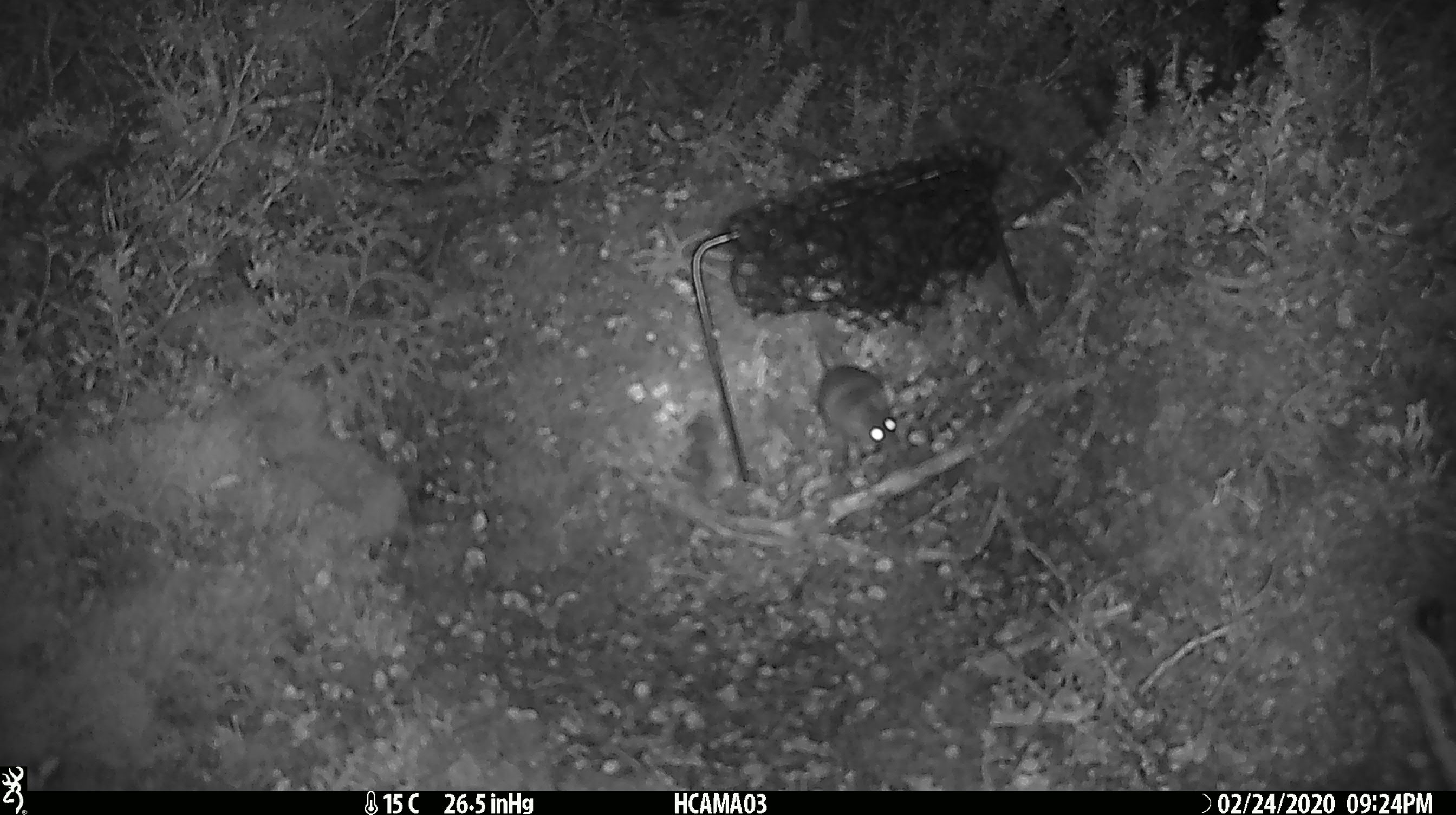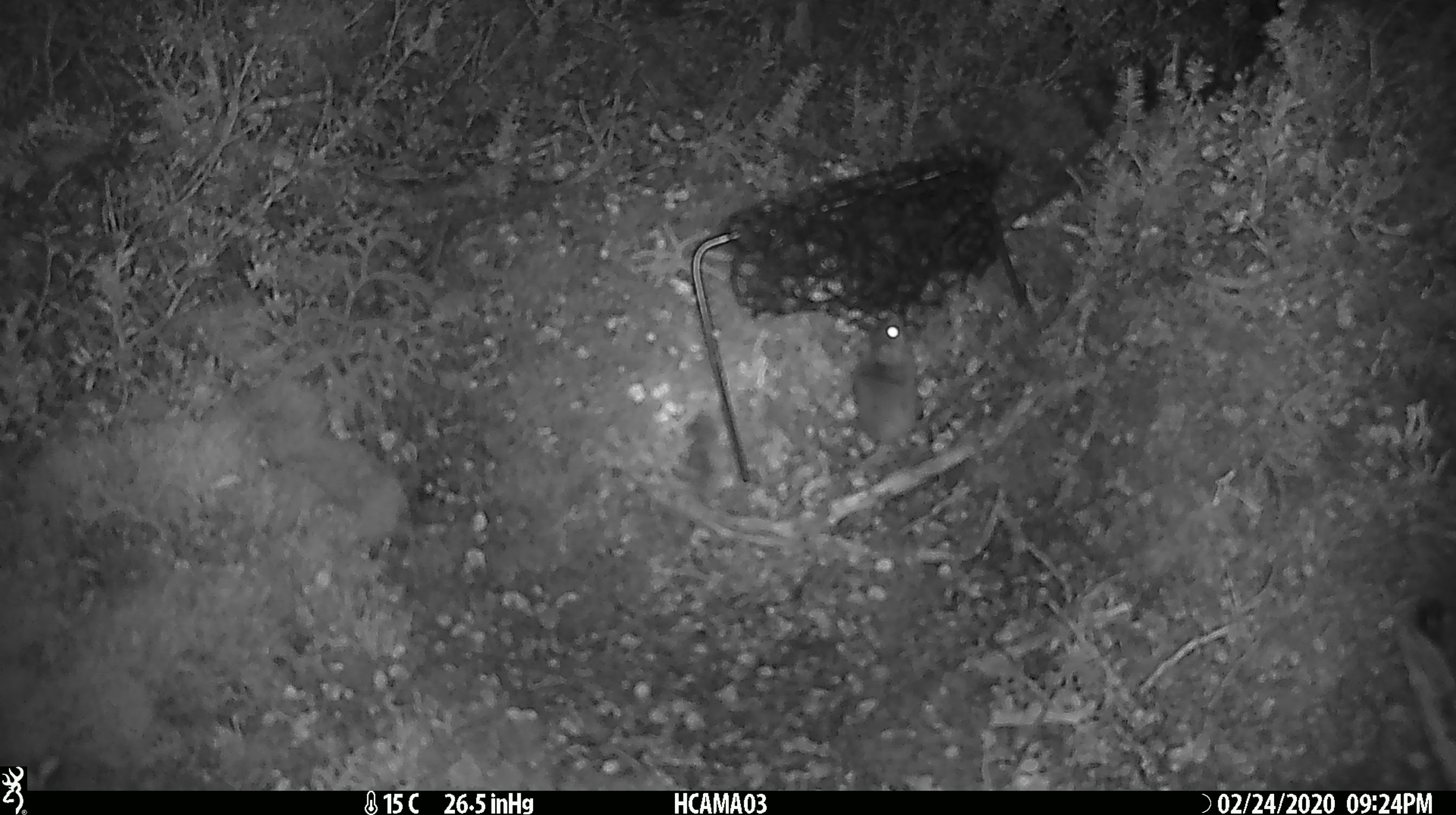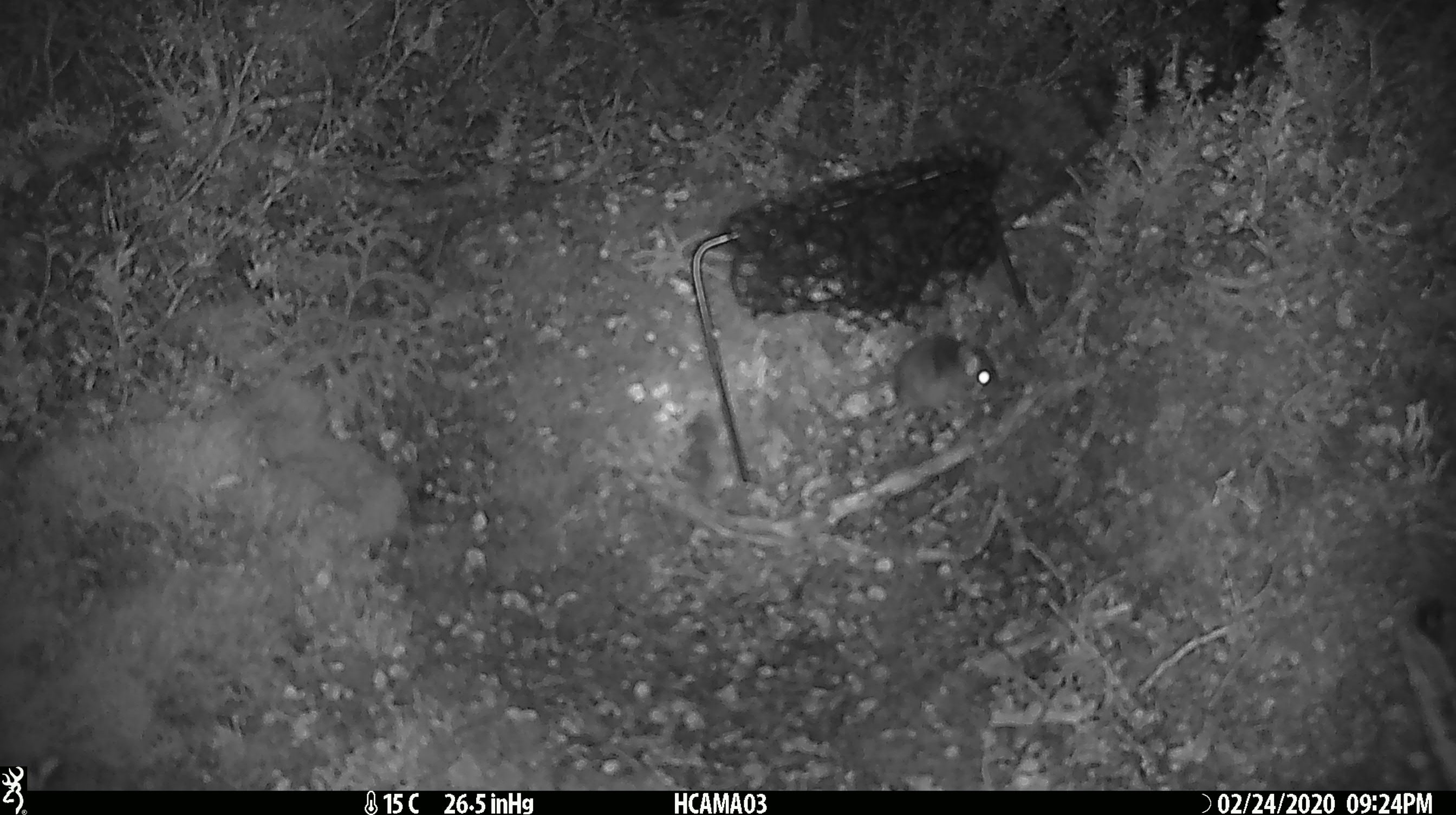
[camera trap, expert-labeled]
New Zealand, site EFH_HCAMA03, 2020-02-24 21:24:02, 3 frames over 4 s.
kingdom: Animalia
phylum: Chordata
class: Mammalia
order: Rodentia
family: Muridae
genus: Mus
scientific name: Mus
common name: mouse